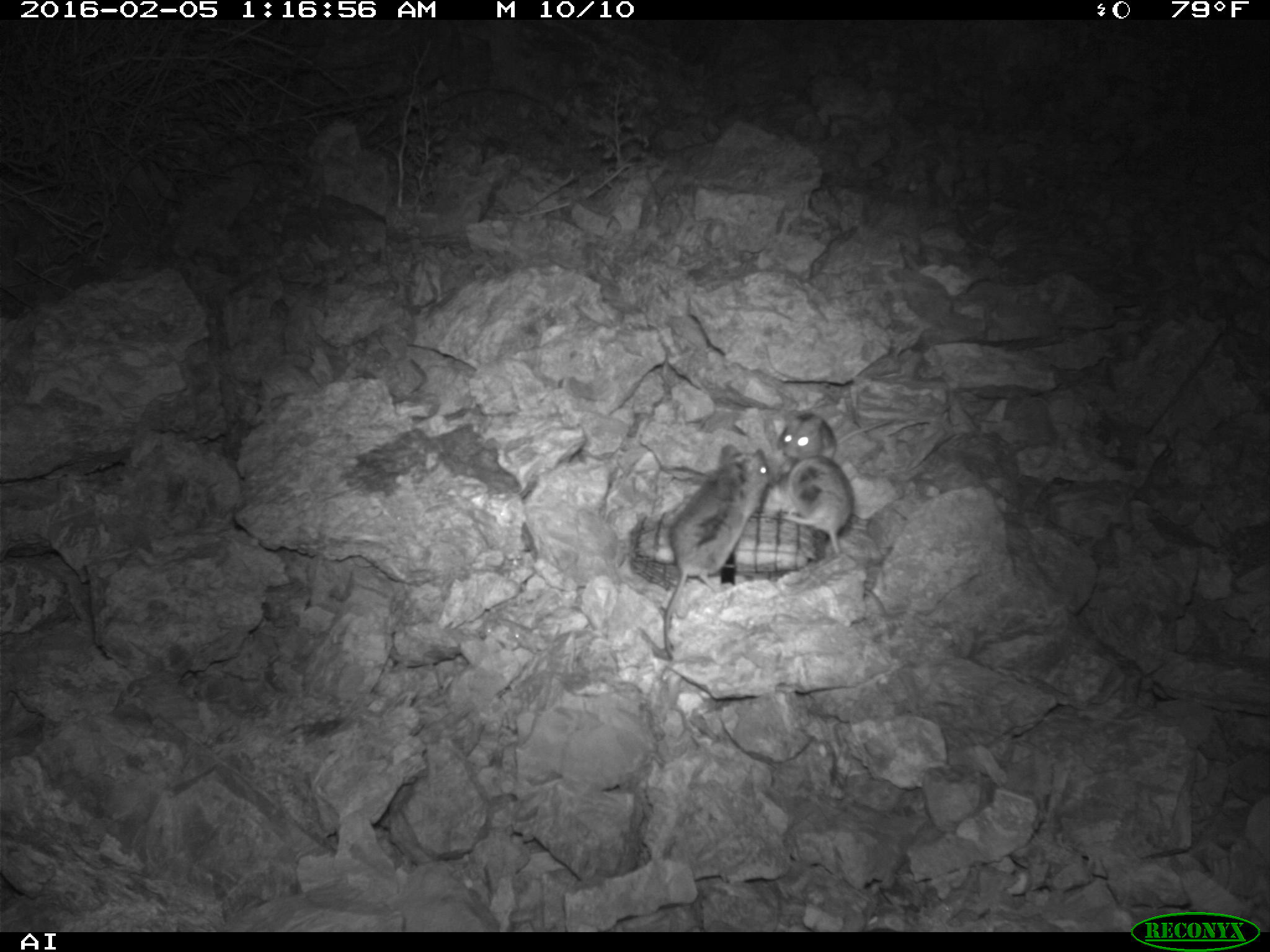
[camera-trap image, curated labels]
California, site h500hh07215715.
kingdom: Animalia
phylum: Chordata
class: Mammalia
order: Rodentia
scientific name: Rodentia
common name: rodent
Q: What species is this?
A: Rodent (Rodentia).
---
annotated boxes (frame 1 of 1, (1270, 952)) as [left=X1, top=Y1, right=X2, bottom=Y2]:
rodent: [left=655, top=441, right=773, bottom=658]; [left=778, top=454, right=855, bottom=561]; [left=778, top=411, right=898, bottom=459]